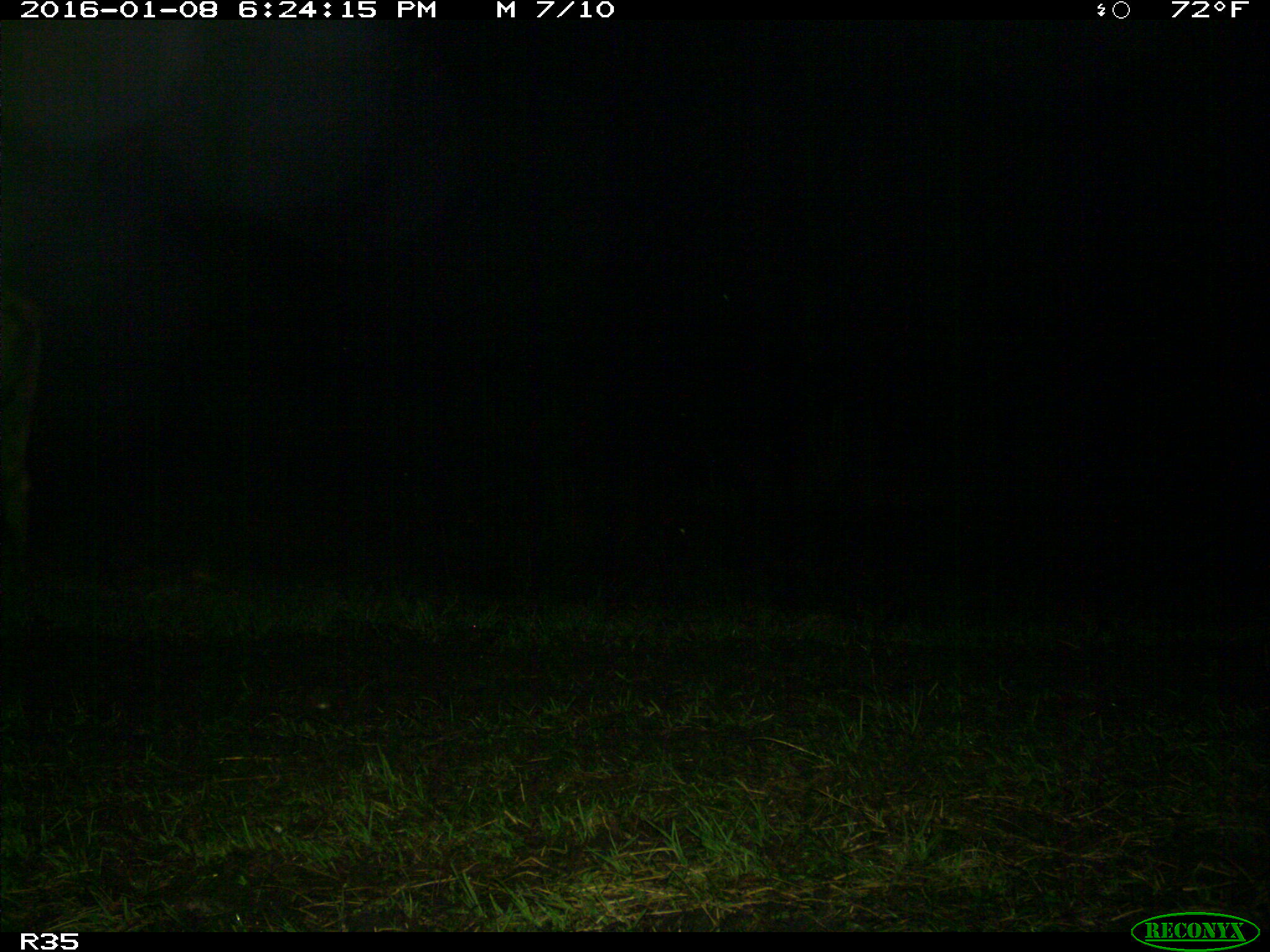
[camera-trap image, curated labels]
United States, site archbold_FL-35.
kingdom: Animalia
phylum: Chordata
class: Mammalia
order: Artiodactyla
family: Bovidae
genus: Bos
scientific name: Bos taurus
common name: domestic cow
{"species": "Bos taurus (domestic cow)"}